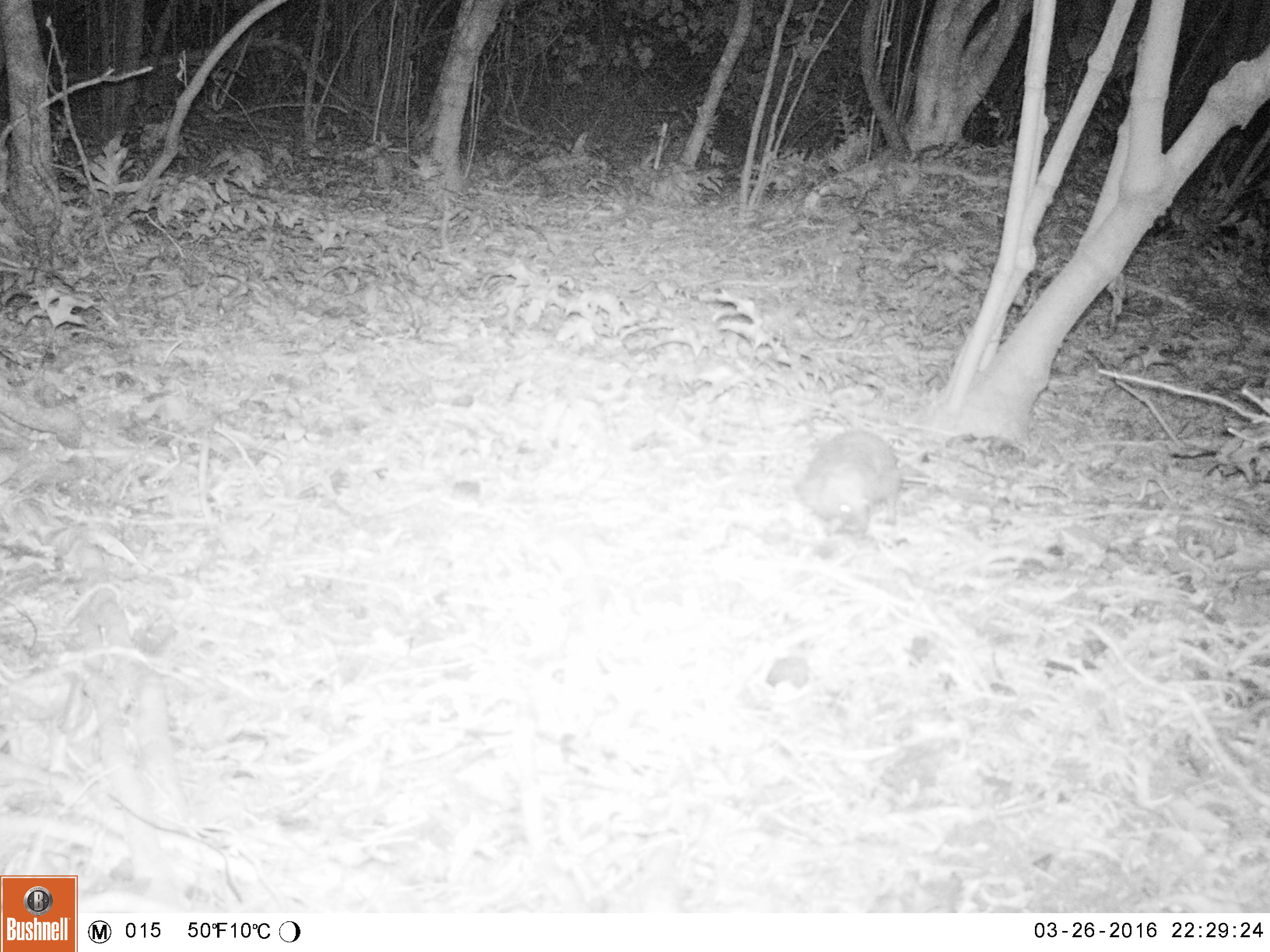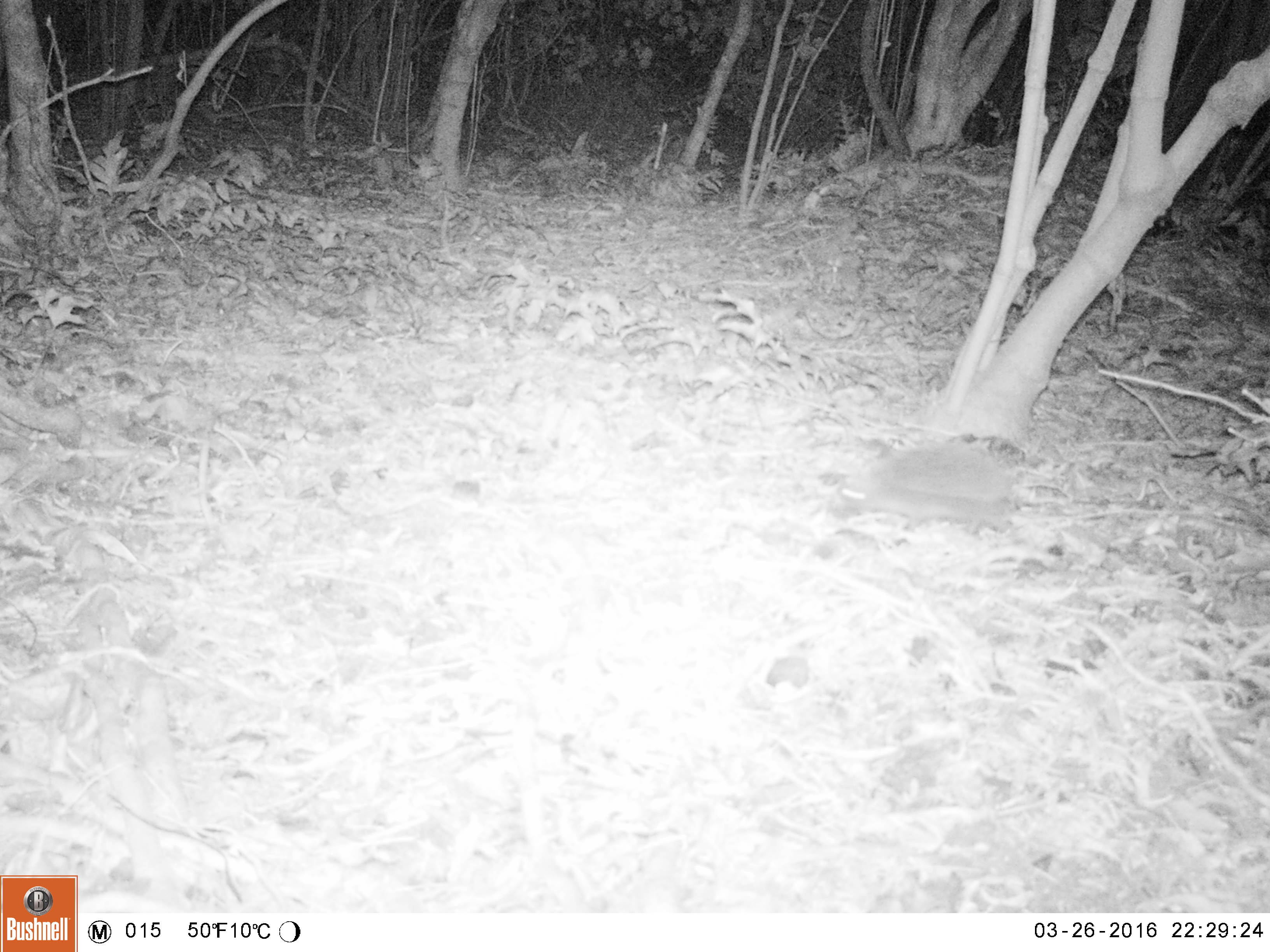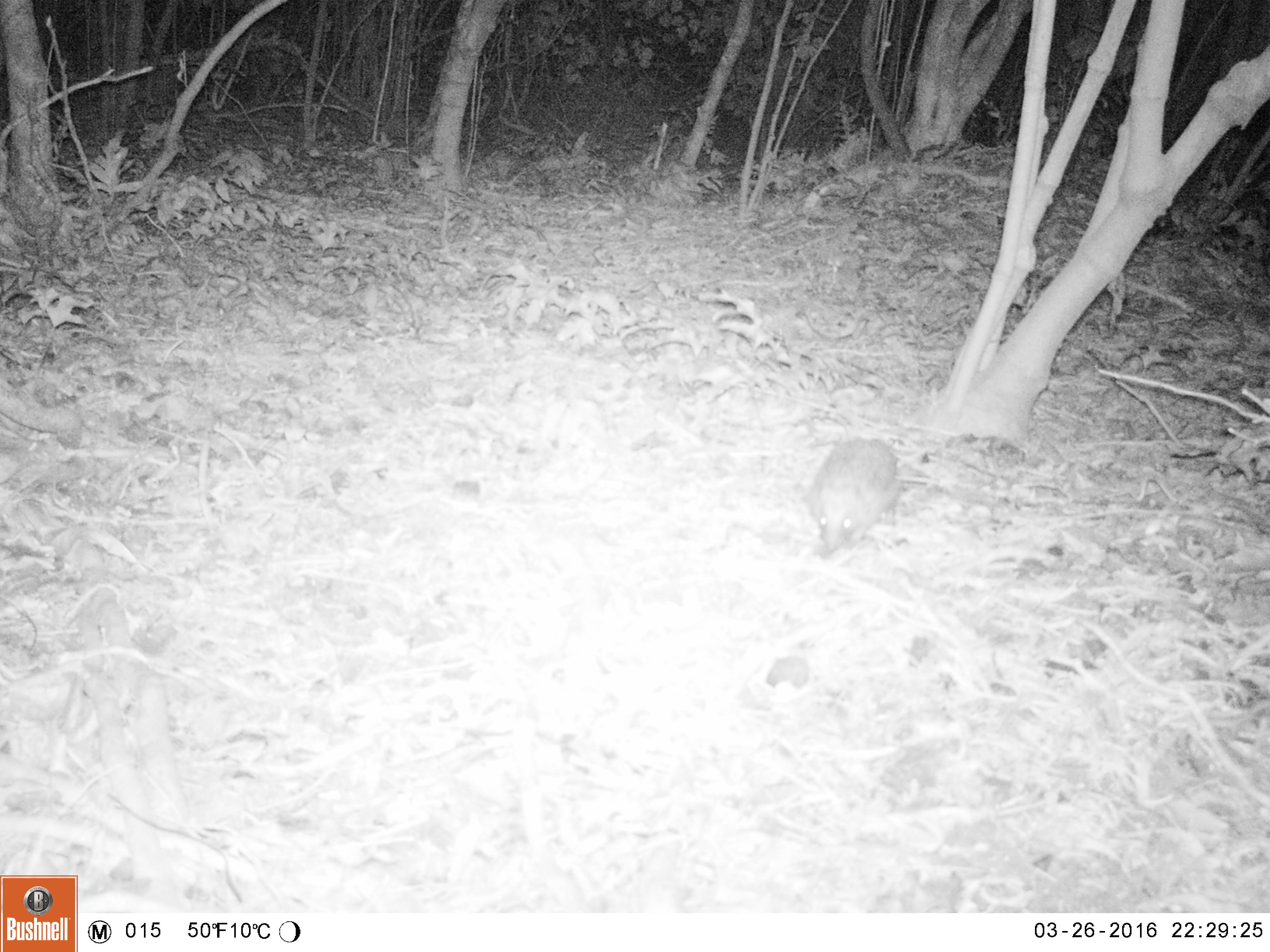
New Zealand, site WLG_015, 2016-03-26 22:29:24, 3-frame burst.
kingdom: Animalia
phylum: Chordata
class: Mammalia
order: Eulipotyphla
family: Erinaceidae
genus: Erinaceus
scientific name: Erinaceus europaeus europaeus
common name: european hedgehog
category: hedgehog